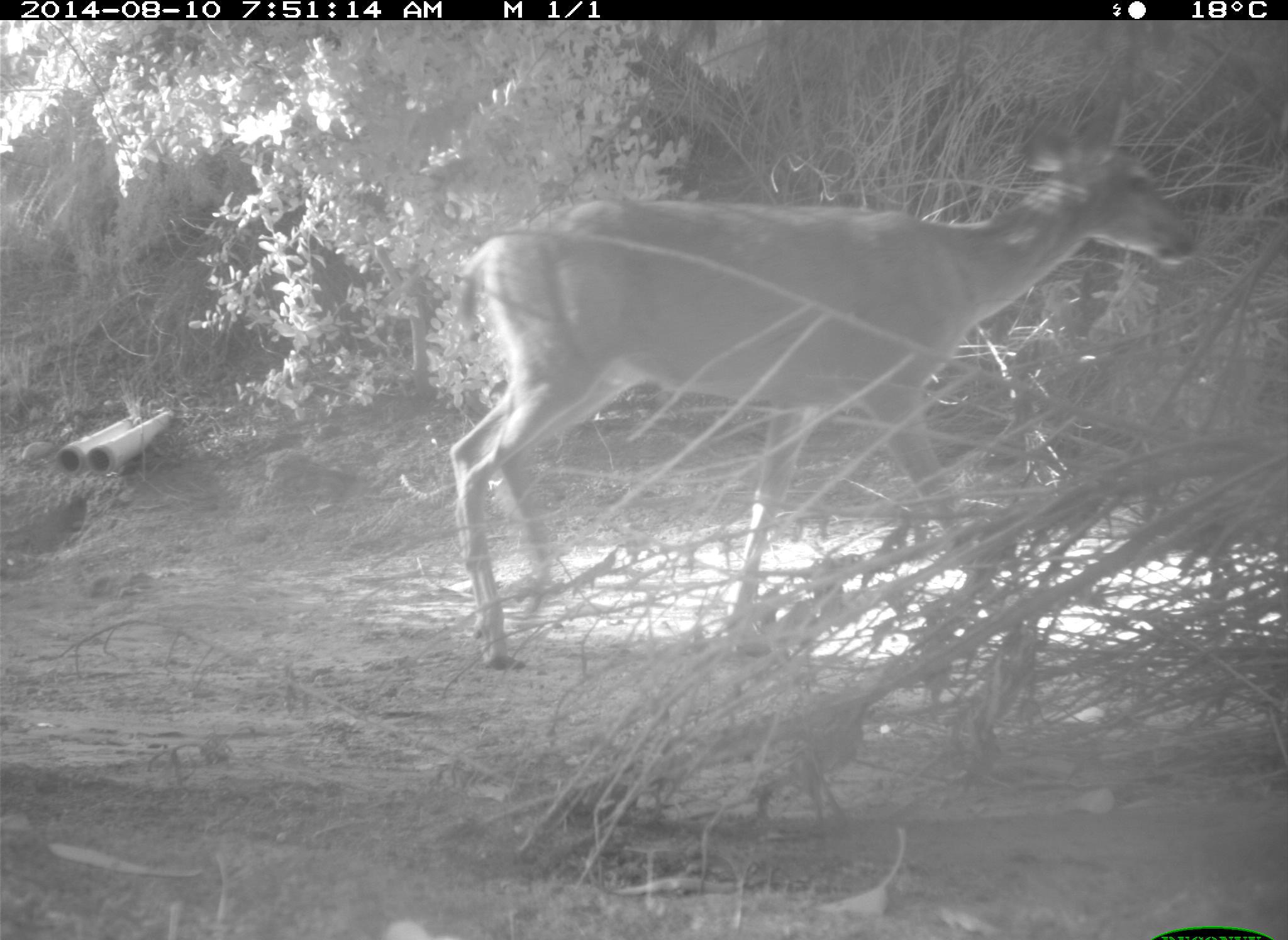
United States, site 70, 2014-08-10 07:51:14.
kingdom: Animalia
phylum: Chordata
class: Mammalia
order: Artiodactyla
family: Cervidae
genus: Odocoileus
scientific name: Odocoileus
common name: deer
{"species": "deer (Odocoileus)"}